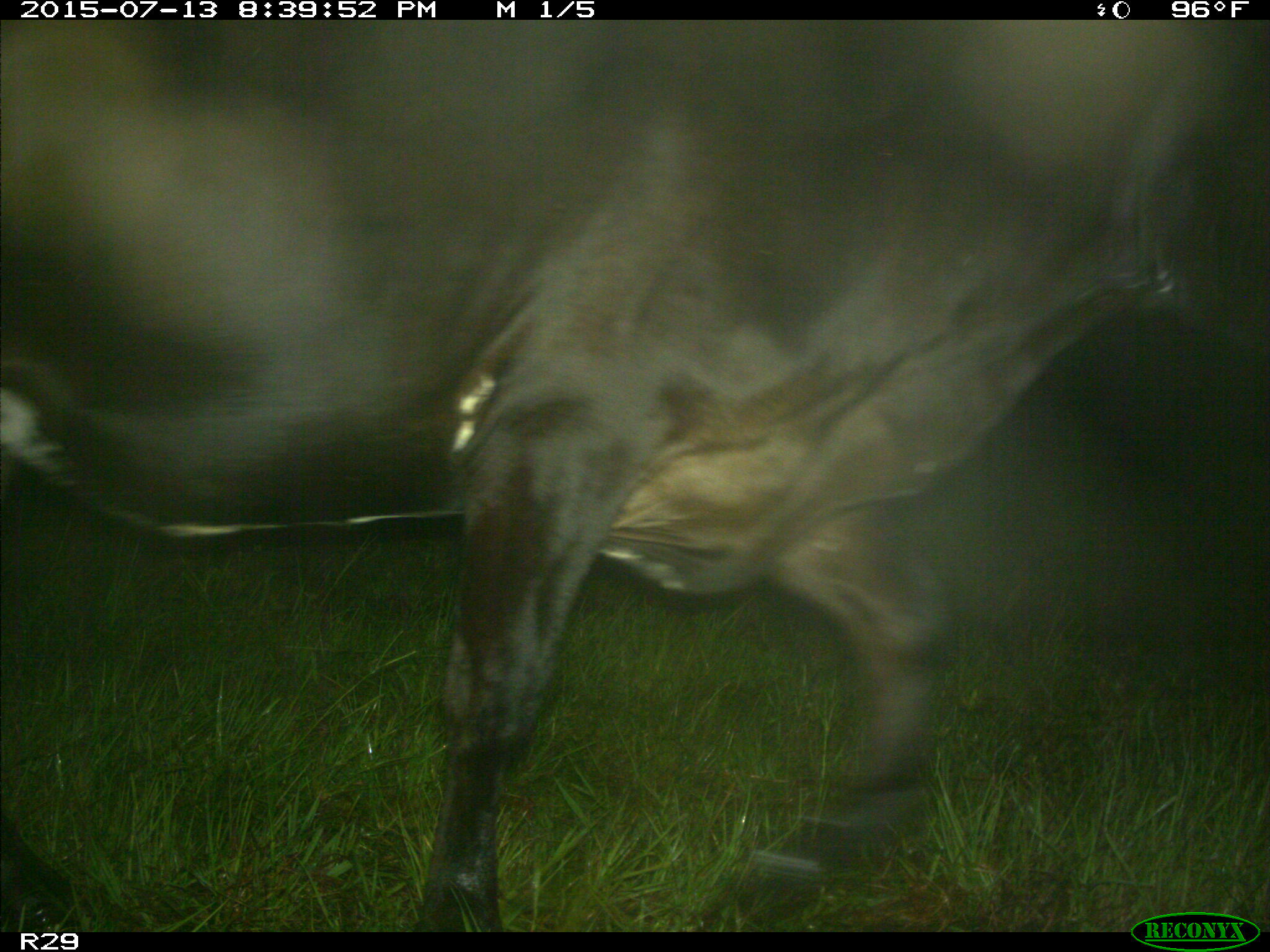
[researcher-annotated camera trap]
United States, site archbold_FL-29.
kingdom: Animalia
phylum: Chordata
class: Mammalia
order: Artiodactyla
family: Bovidae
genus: Bos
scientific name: Bos taurus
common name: domestic cow